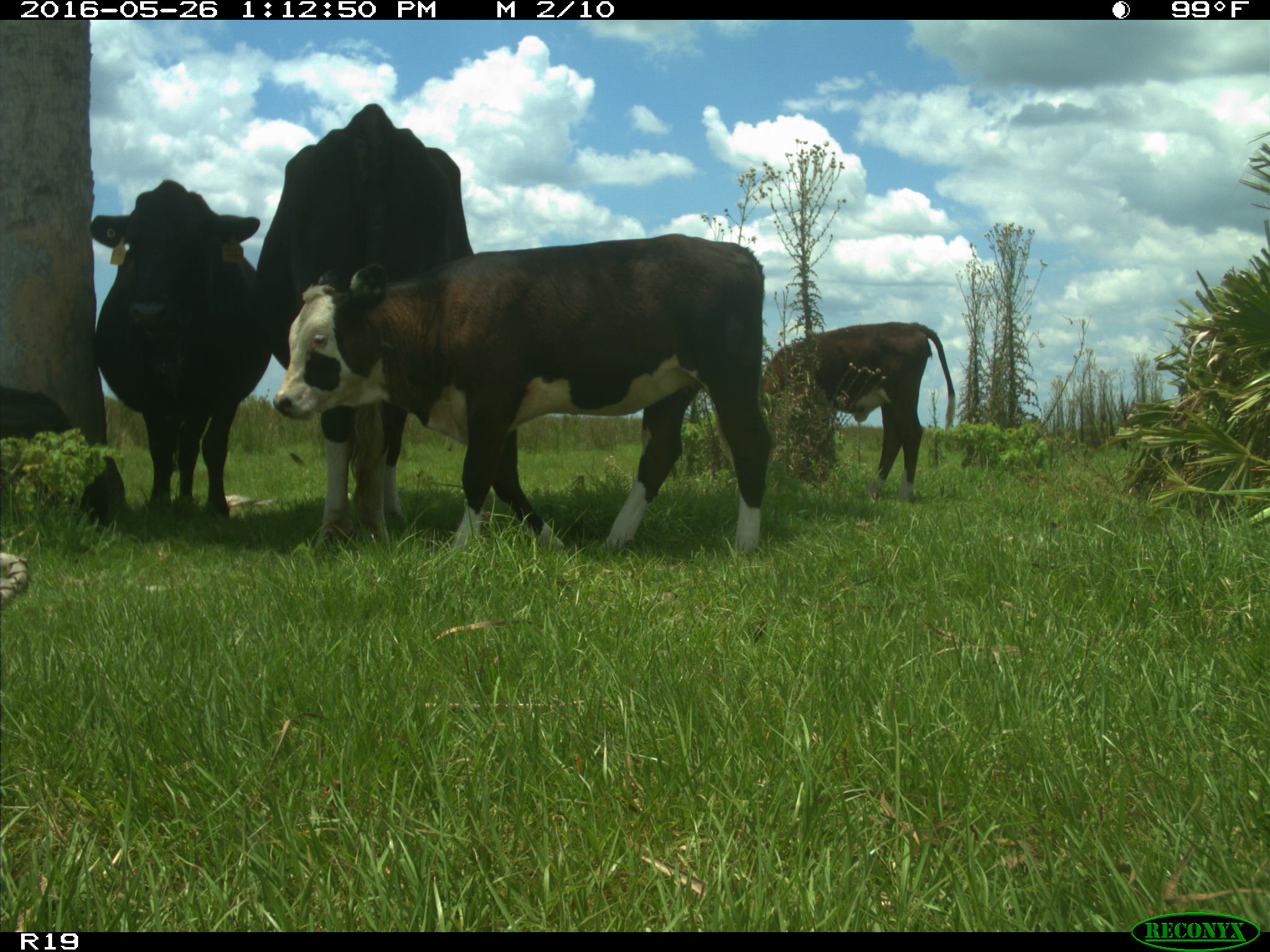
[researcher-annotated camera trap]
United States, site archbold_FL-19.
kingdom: Animalia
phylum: Chordata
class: Mammalia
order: Artiodactyla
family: Bovidae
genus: Bos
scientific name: Bos taurus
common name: domestic cow